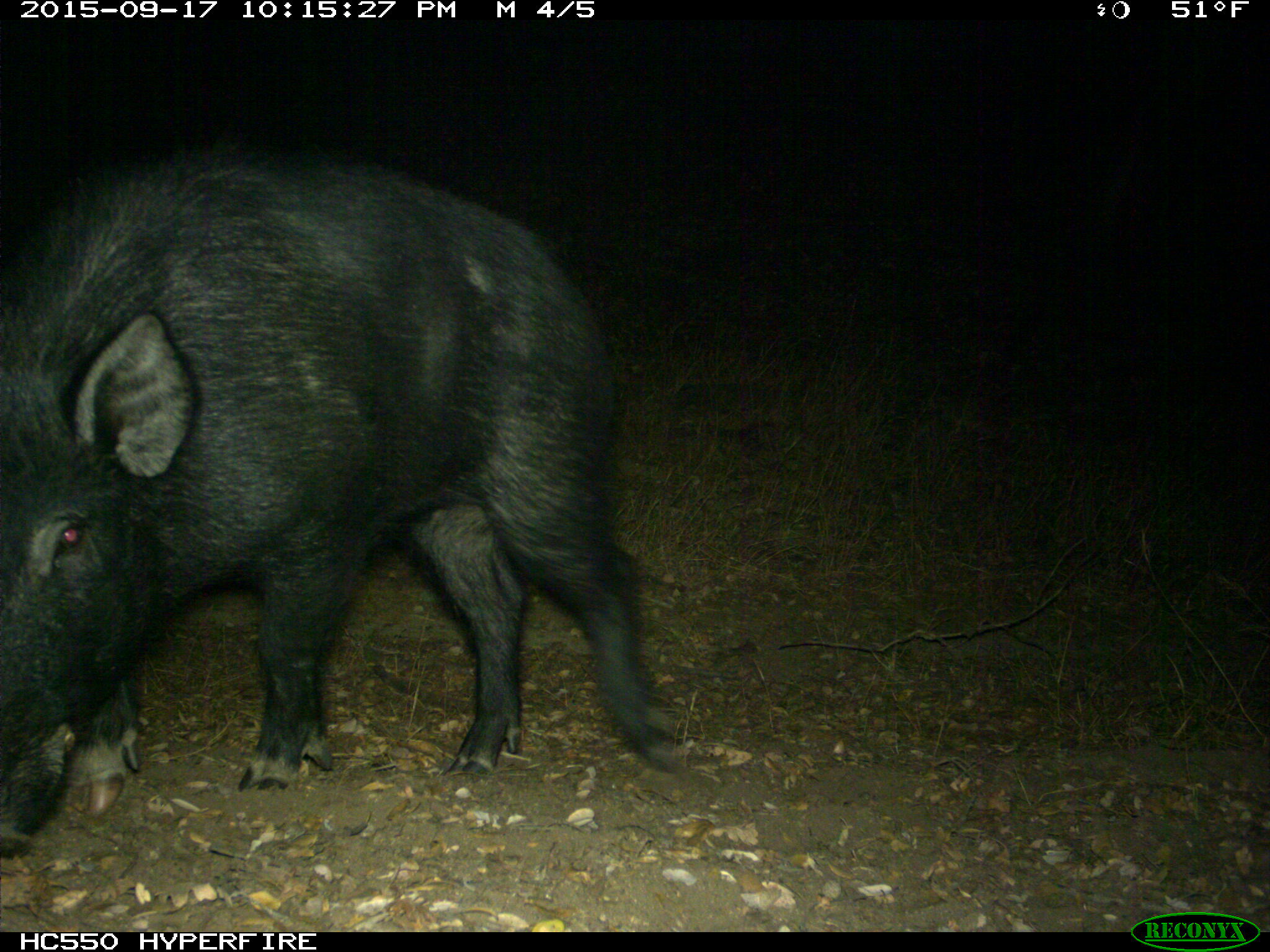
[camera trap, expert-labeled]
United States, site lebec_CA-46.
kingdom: Animalia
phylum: Chordata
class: Mammalia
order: Artiodactyla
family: Suidae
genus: Sus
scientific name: Sus scrofa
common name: wild boar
Sus scrofa (wild boar).